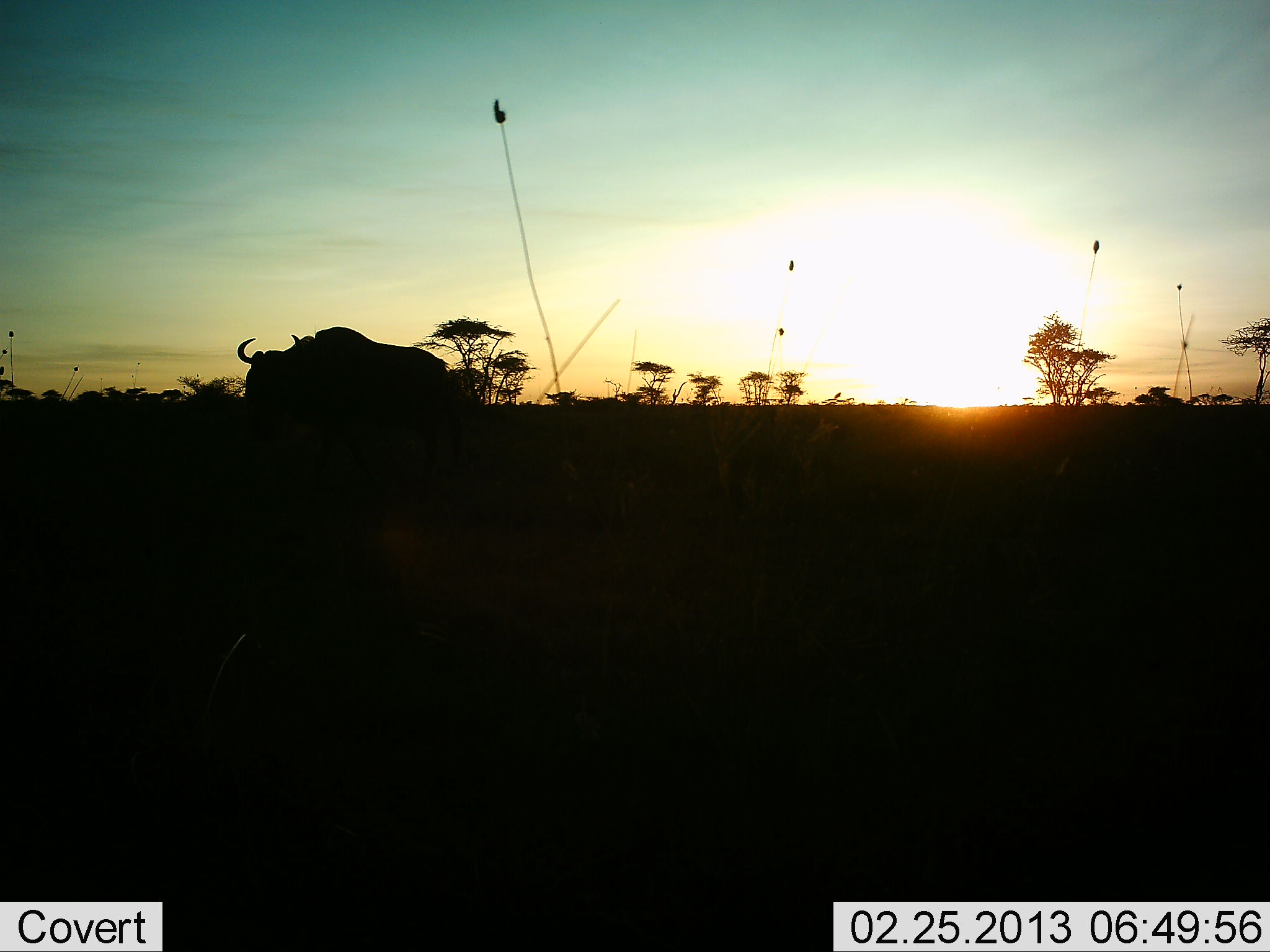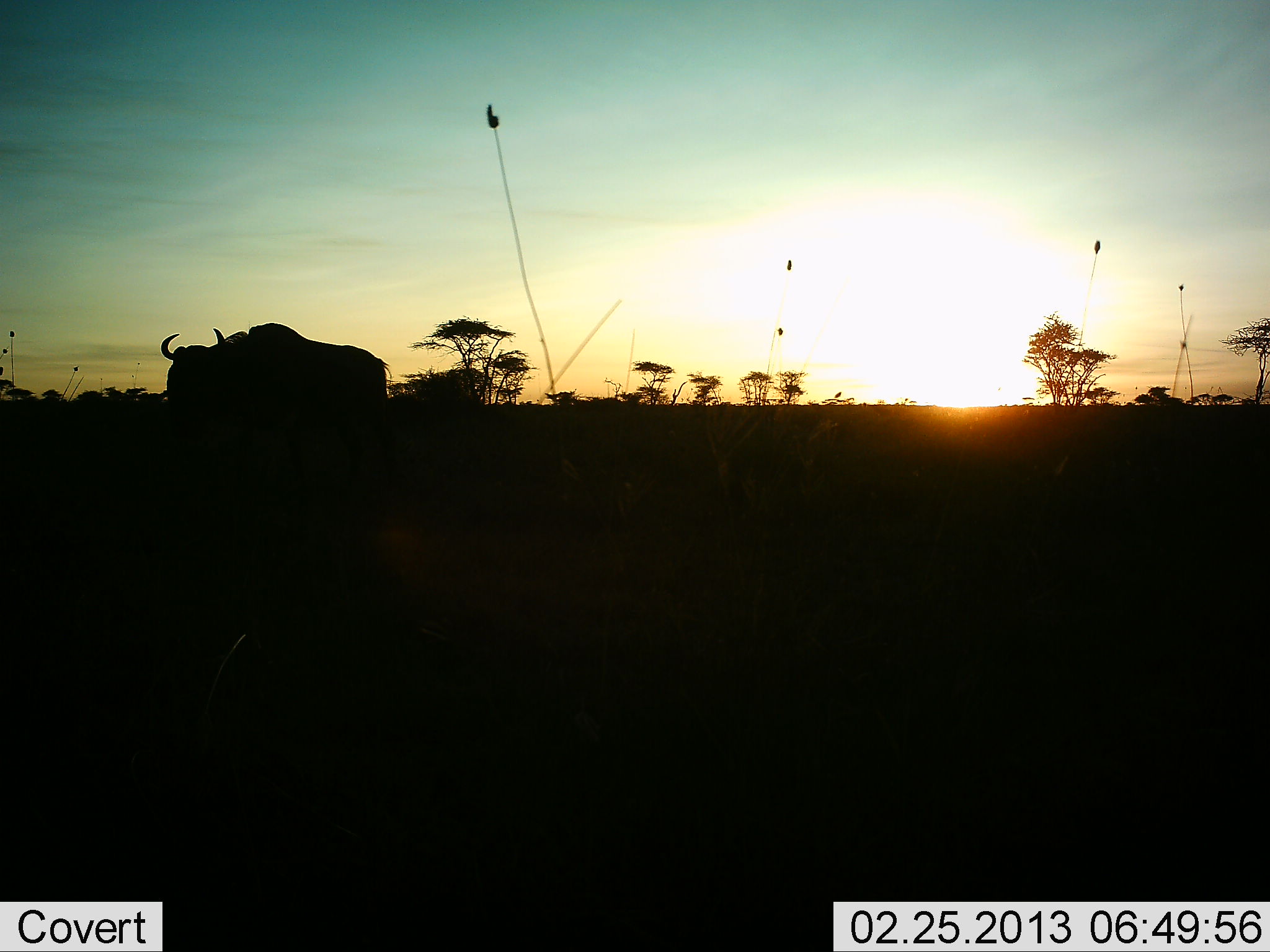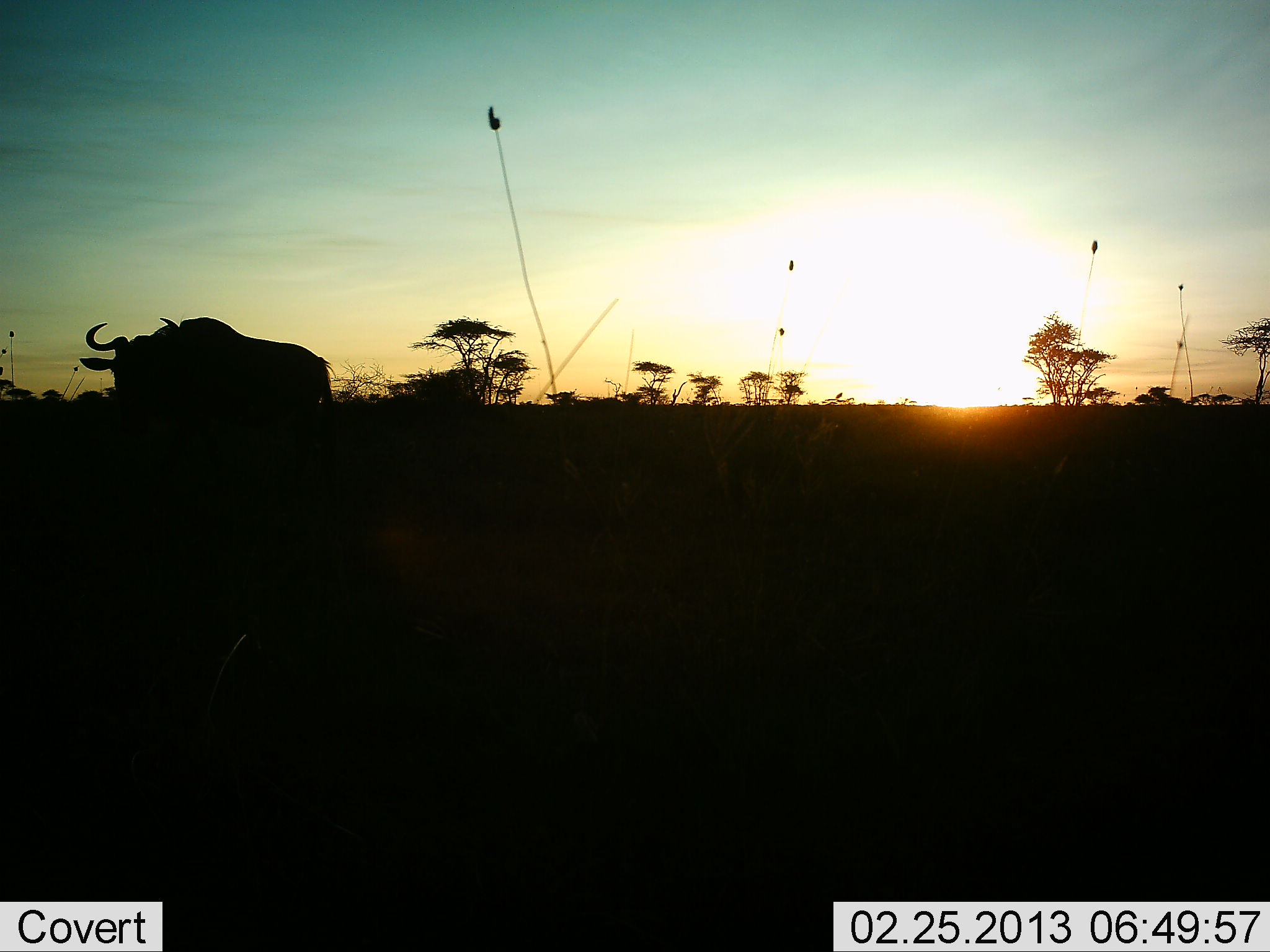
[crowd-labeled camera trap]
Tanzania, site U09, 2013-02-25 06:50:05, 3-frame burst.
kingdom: Animalia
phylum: Chordata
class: Mammalia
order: Artiodactyla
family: Bovidae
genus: Connochaetes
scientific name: Connochaetes taurinus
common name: blue wildebeest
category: wildebeest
Wildebeest (blue wildebeest) (Connochaetes taurinus), count 1. Behavior (volunteer vote fractions): standing 6%, resting 0%, moving 88%, interacting 6%. Young present (vote fraction): 0%. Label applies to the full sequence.